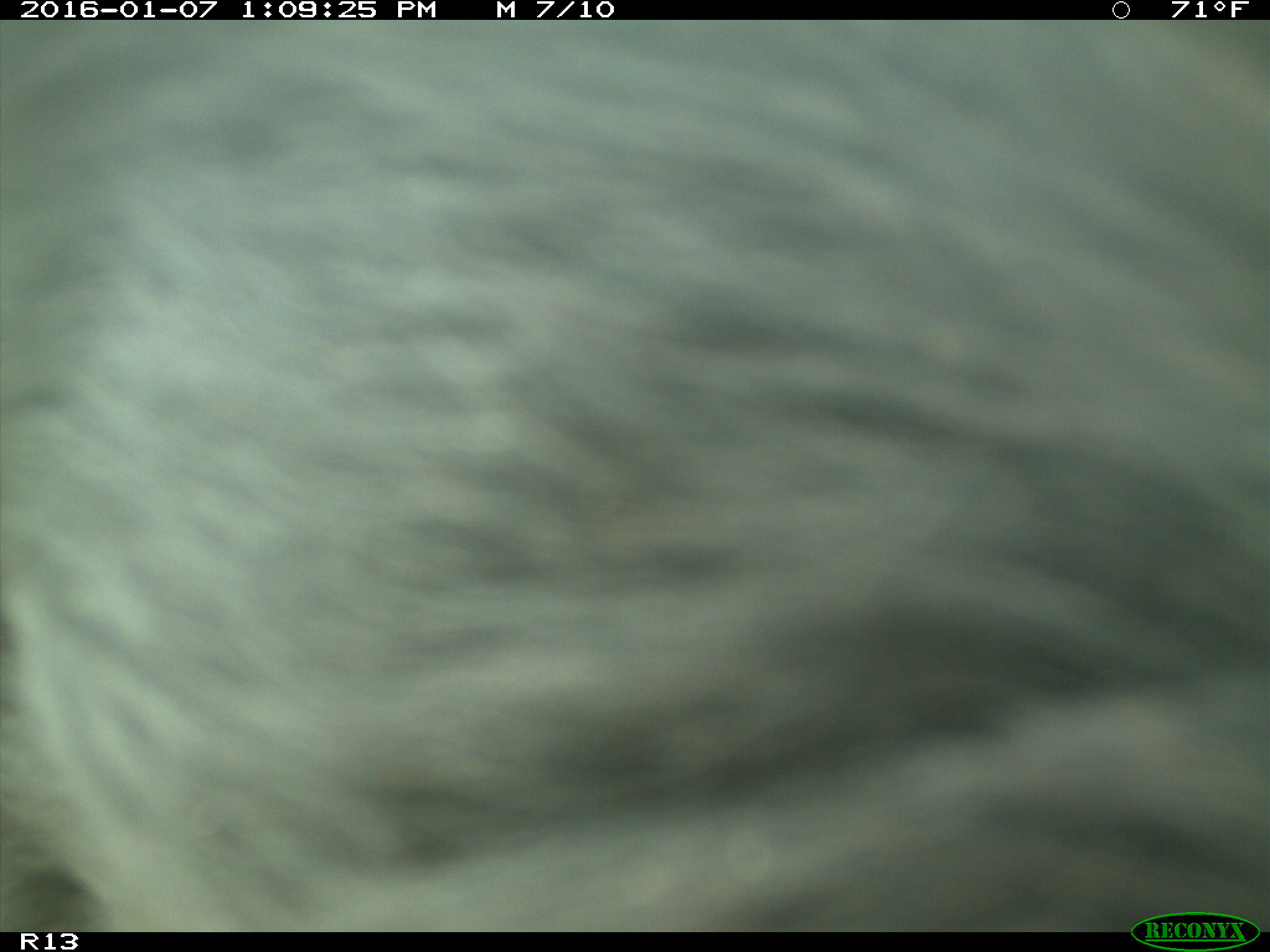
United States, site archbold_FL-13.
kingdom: Animalia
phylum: Chordata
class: Mammalia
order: Artiodactyla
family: Bovidae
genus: Bos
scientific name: Bos taurus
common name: domestic cow